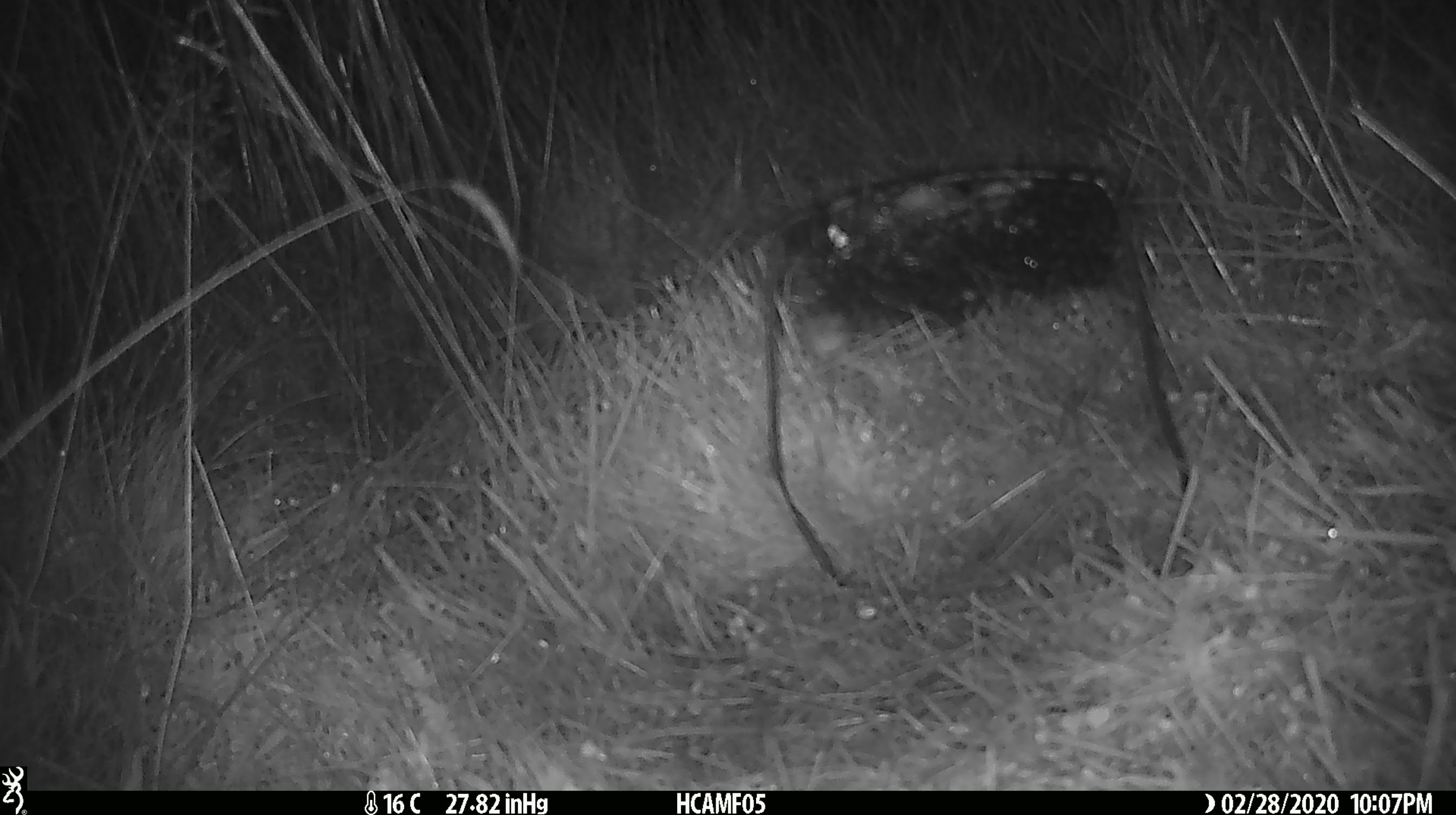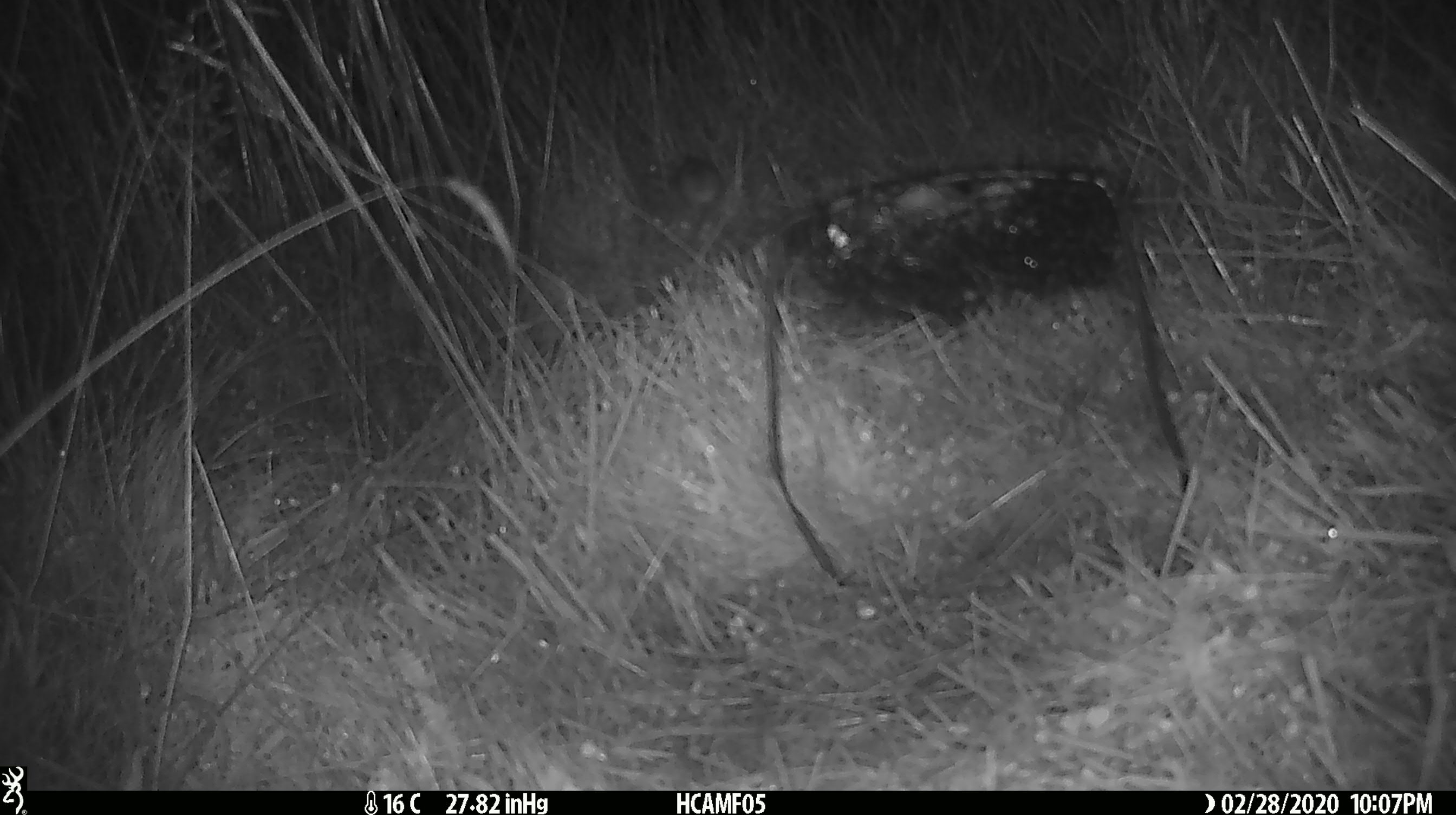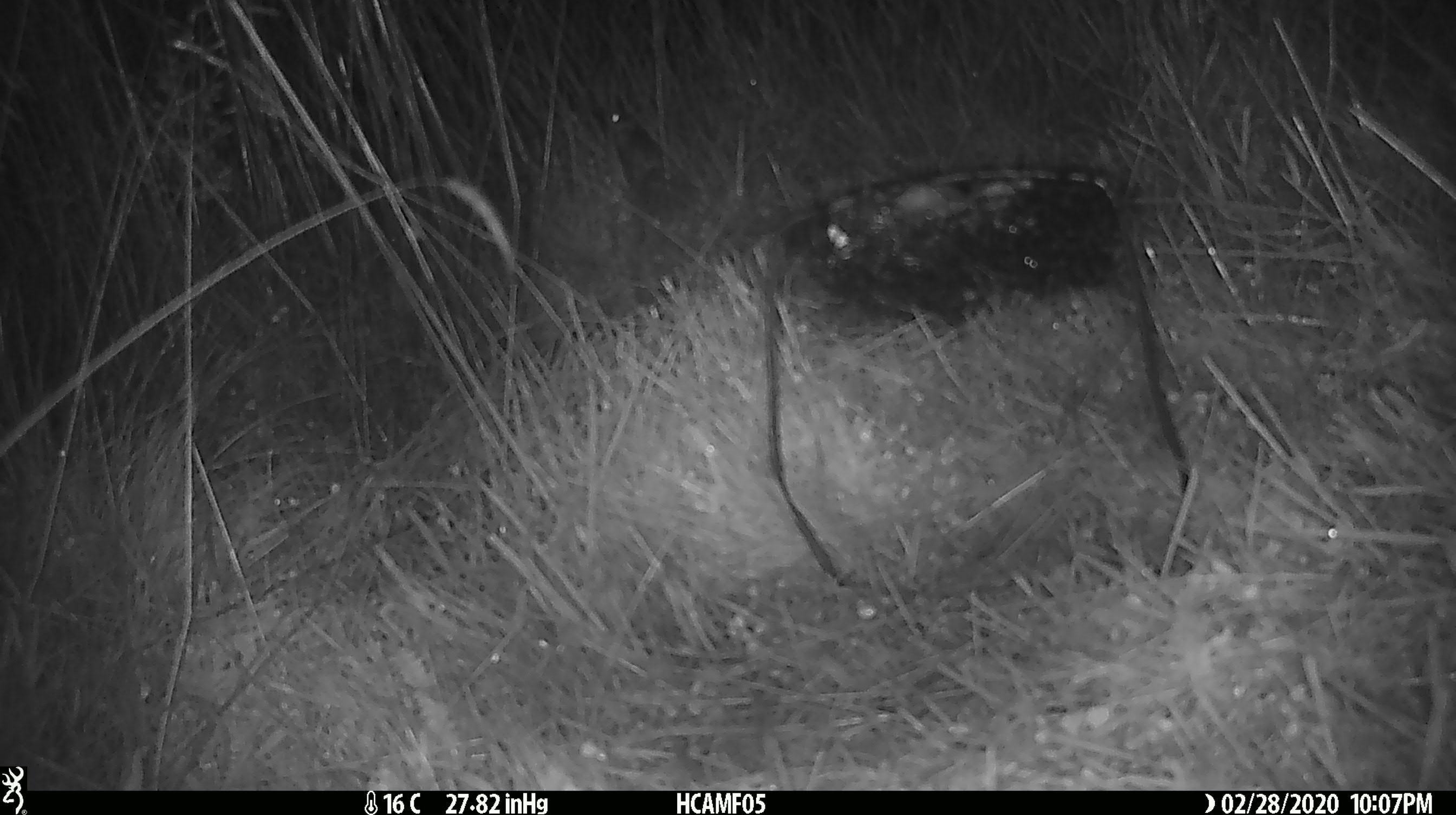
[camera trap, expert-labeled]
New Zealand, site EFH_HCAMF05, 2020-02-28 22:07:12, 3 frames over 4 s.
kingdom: Animalia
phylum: Chordata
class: Mammalia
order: Rodentia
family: Muridae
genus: Mus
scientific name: Mus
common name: mouse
Mouse (Mus).